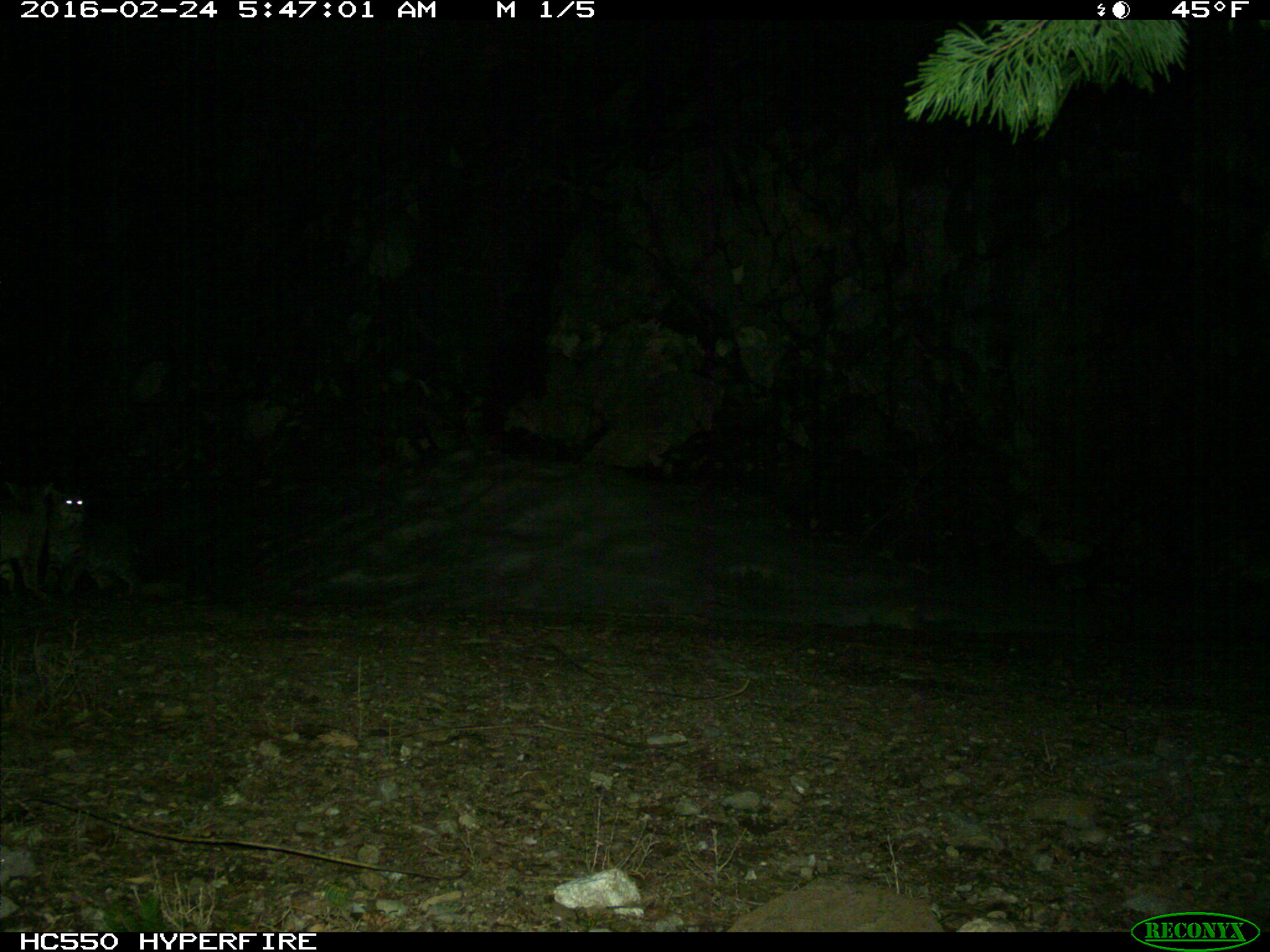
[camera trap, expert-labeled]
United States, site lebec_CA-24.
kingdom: Animalia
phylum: Chordata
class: Mammalia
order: Carnivora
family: Felidae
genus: Lynx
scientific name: Lynx rufus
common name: bobcat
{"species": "Lynx rufus (bobcat)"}